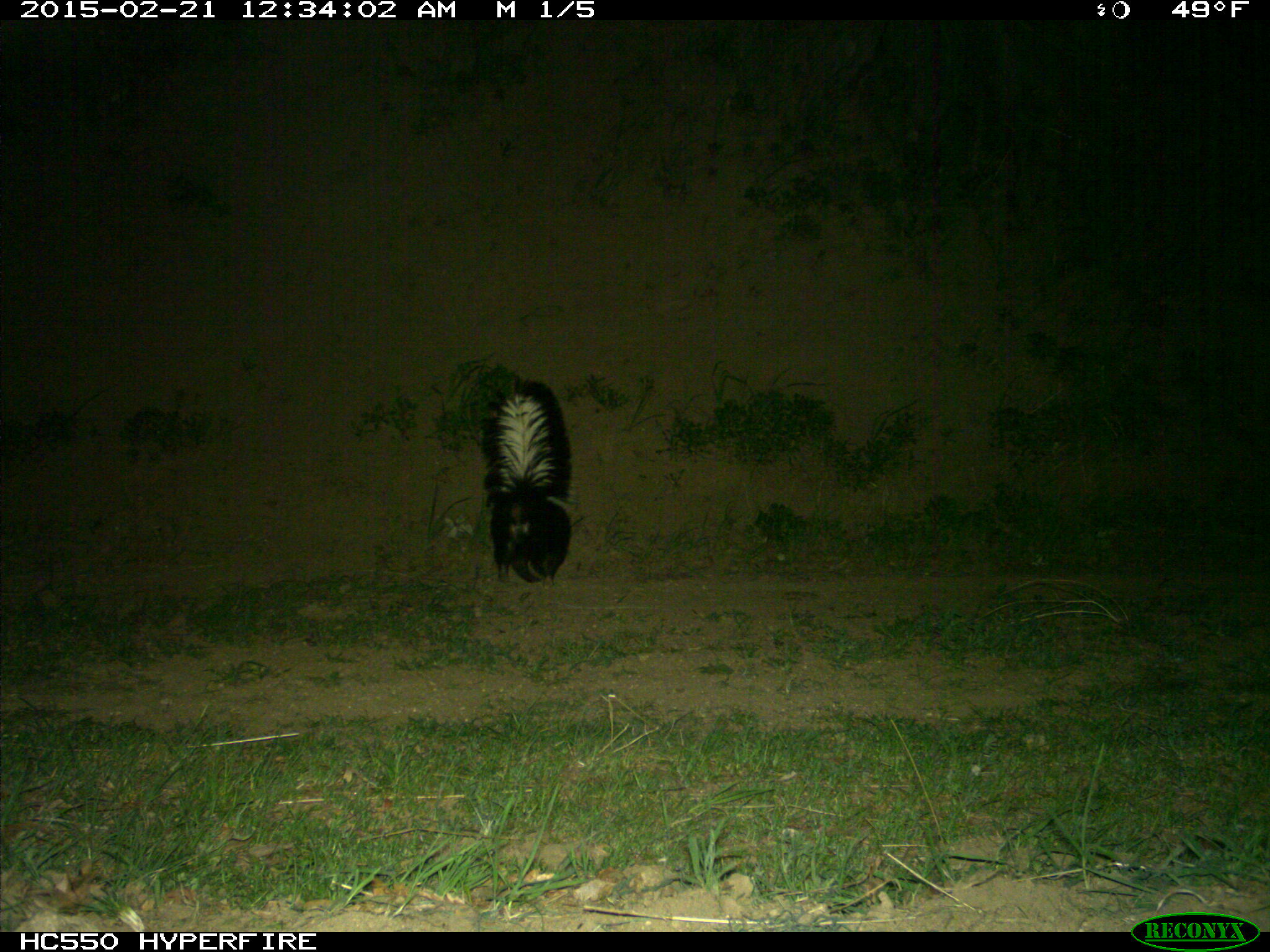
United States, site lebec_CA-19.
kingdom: Animalia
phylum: Chordata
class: Mammalia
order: Carnivora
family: Mephitidae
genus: Mephitis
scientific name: Mephitis mephitis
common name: striped skunk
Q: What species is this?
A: Mephitis mephitis (striped skunk).